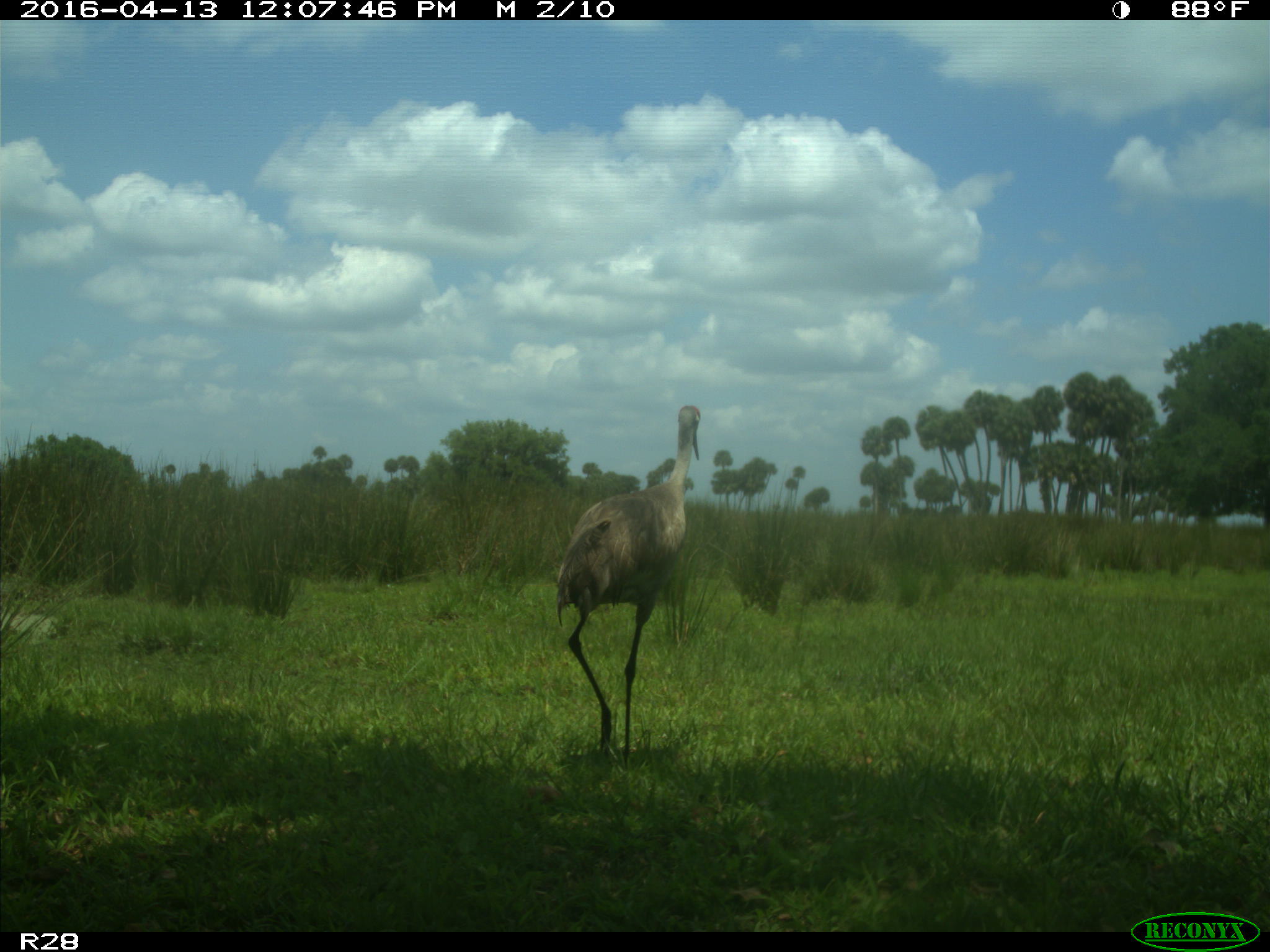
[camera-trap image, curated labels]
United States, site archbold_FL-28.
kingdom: Animalia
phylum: Chordata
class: Aves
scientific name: Aves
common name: birds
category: unidentified bird